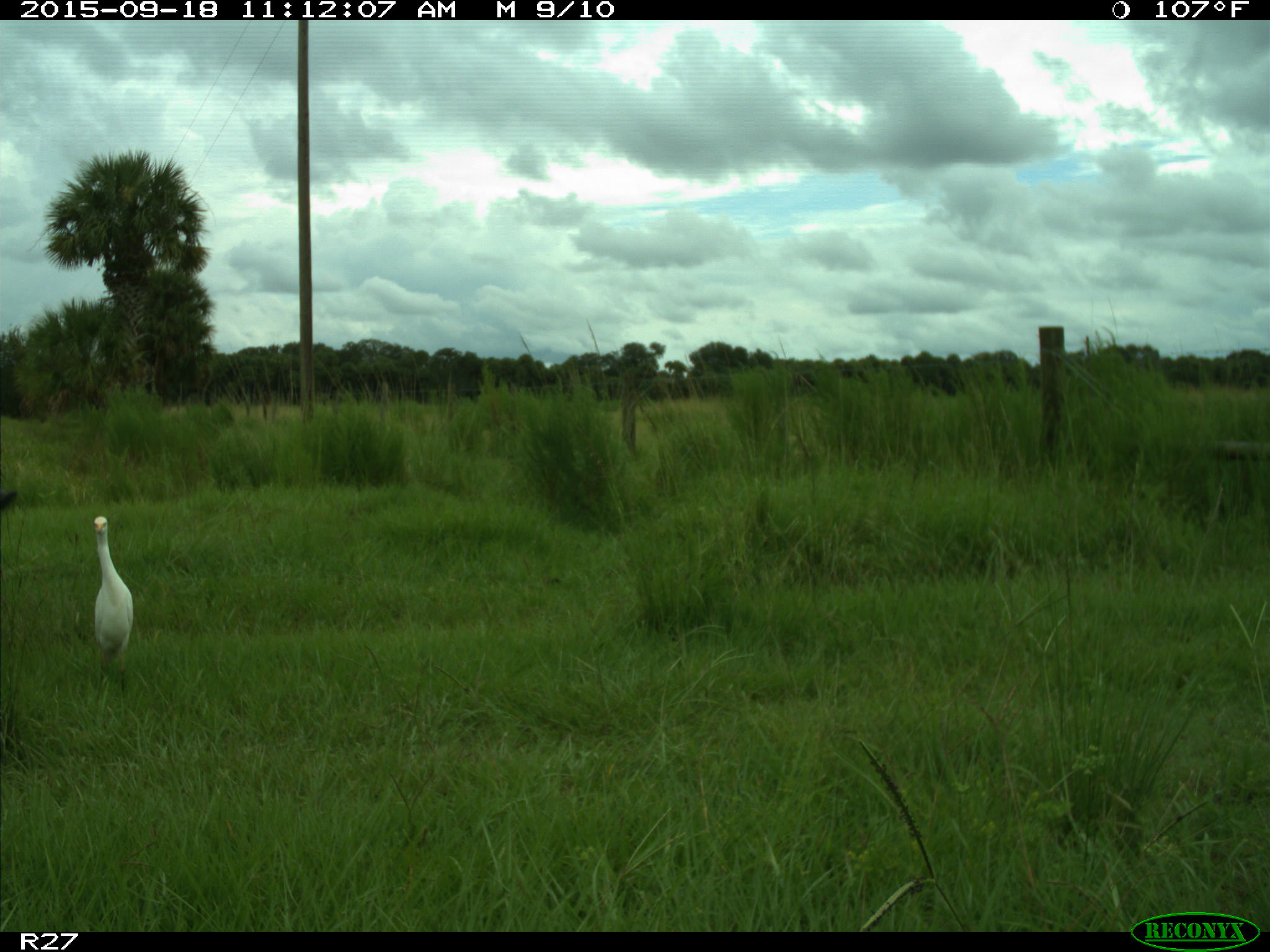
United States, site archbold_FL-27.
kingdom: Animalia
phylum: Chordata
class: Aves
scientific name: Aves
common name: birds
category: unidentified bird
Unidentified bird (birds) (Aves).